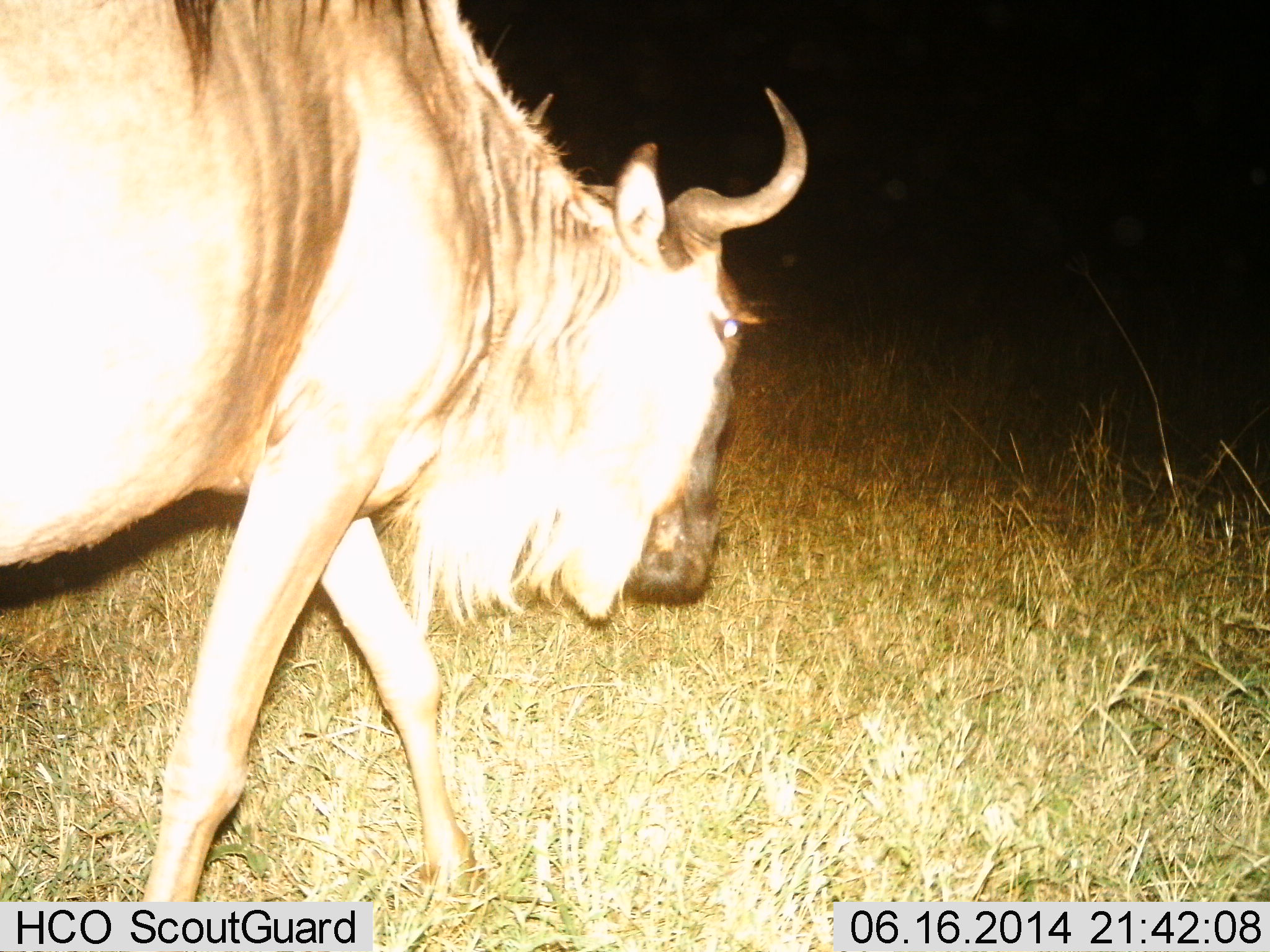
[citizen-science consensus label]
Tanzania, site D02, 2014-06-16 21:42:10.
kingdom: Animalia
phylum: Chordata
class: Mammalia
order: Artiodactyla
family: Bovidae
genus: Connochaetes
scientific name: Connochaetes taurinus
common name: blue wildebeest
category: wildebeest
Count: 1.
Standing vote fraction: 0%.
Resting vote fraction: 0%.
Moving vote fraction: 100%.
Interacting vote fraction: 0%.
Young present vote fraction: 0%.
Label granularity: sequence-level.